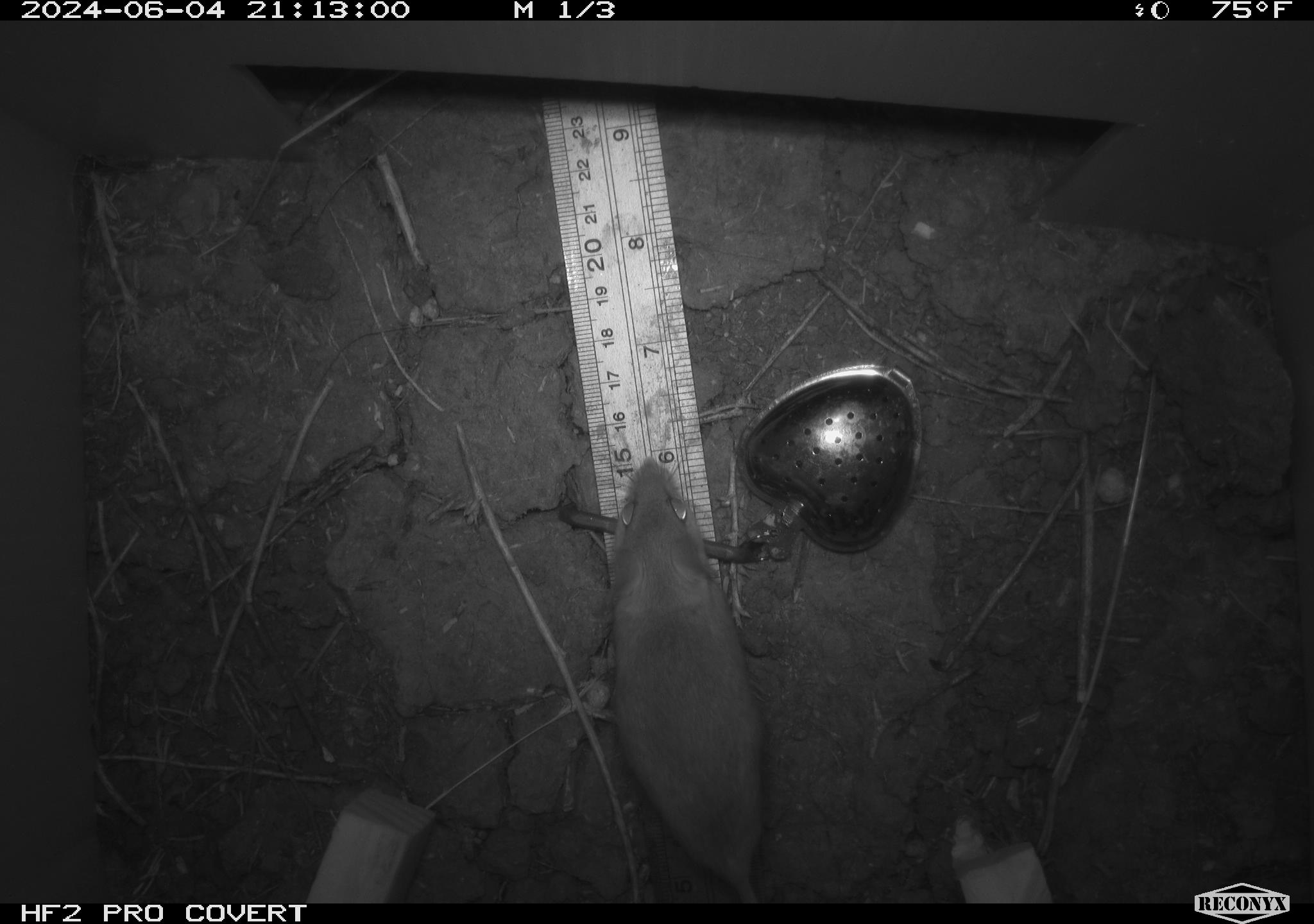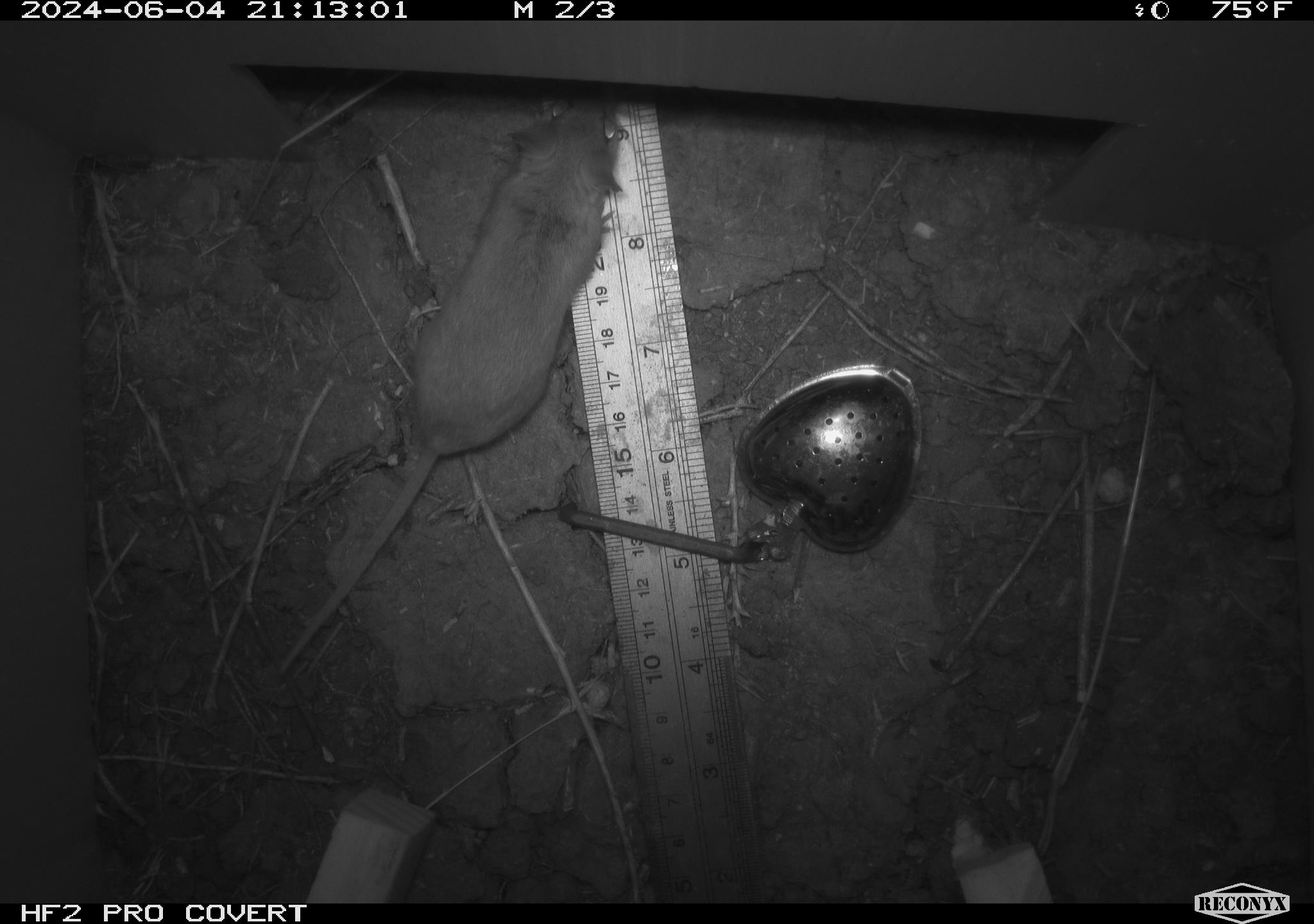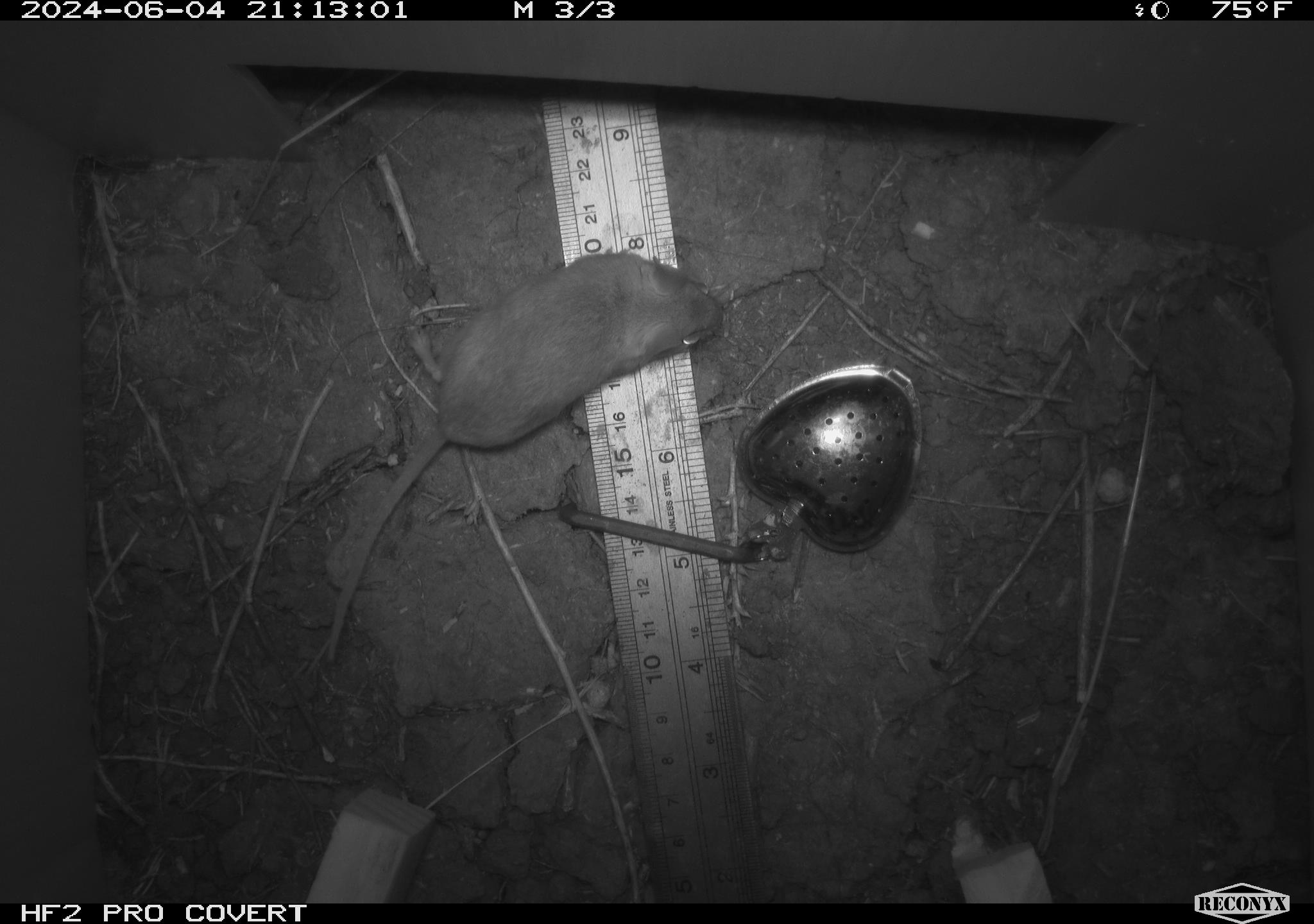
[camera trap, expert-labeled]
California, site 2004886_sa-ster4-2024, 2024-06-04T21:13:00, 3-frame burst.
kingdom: Animalia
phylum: Chordata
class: Mammalia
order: Rodentia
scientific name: Rodentia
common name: mouse species